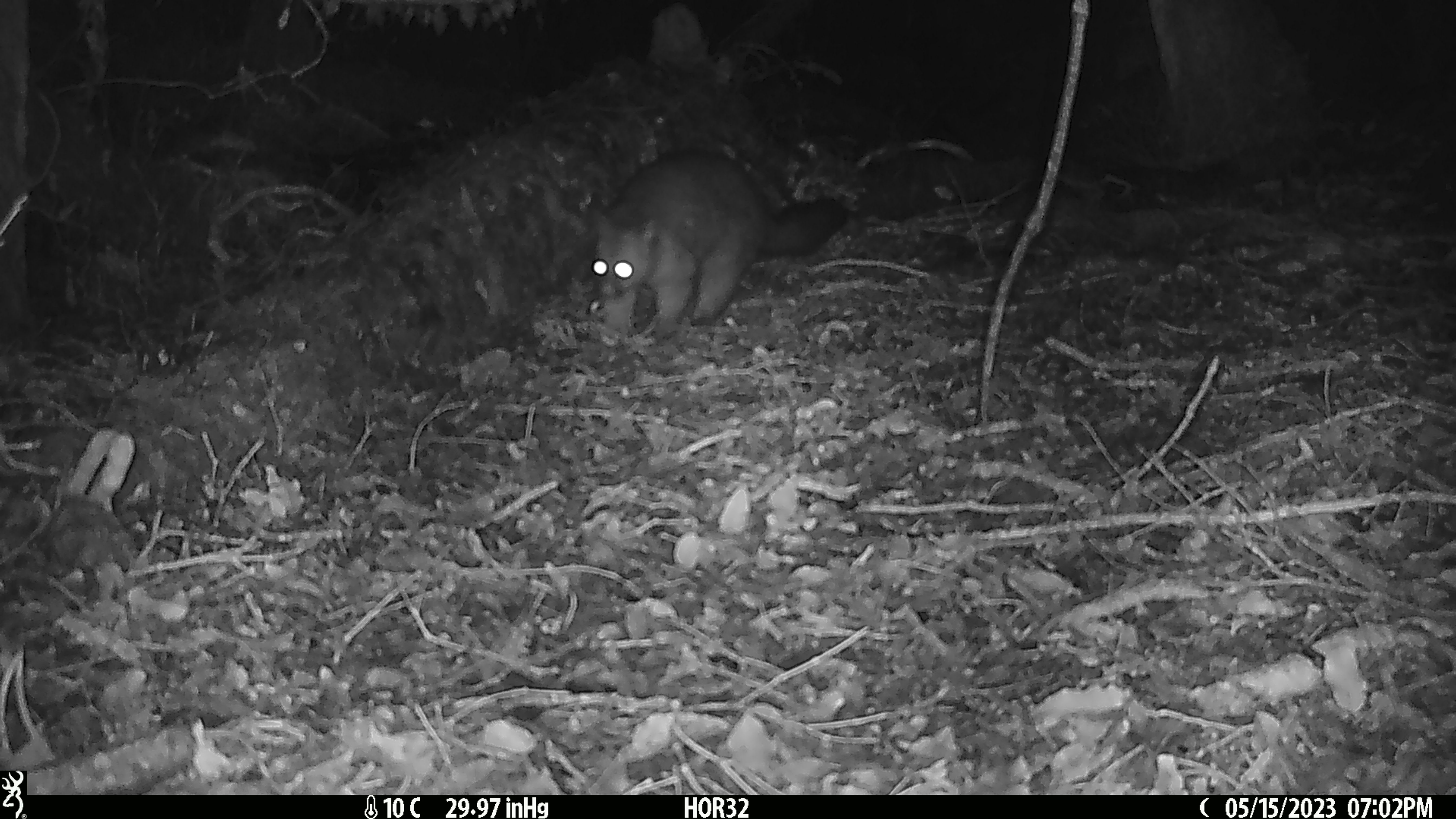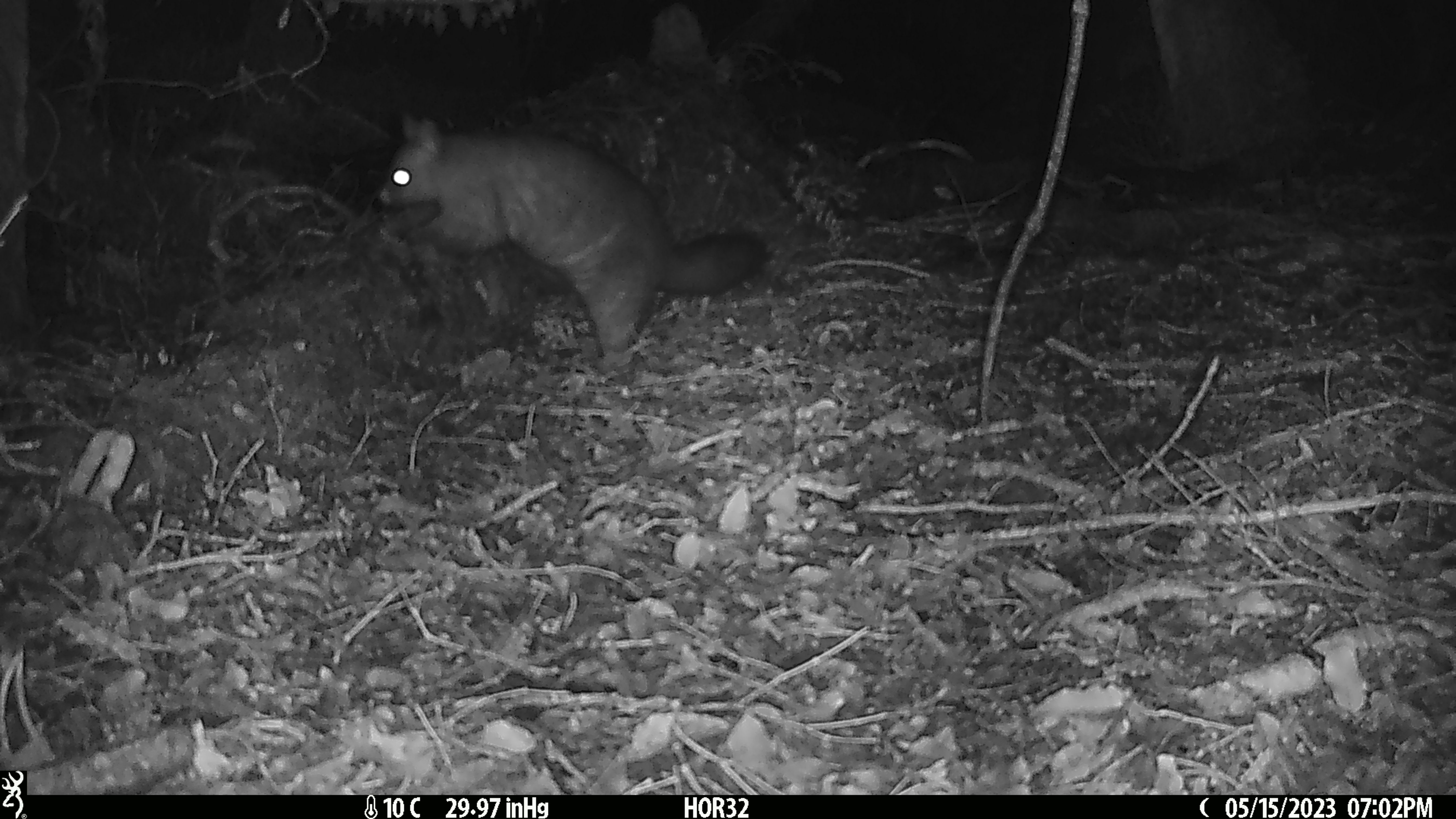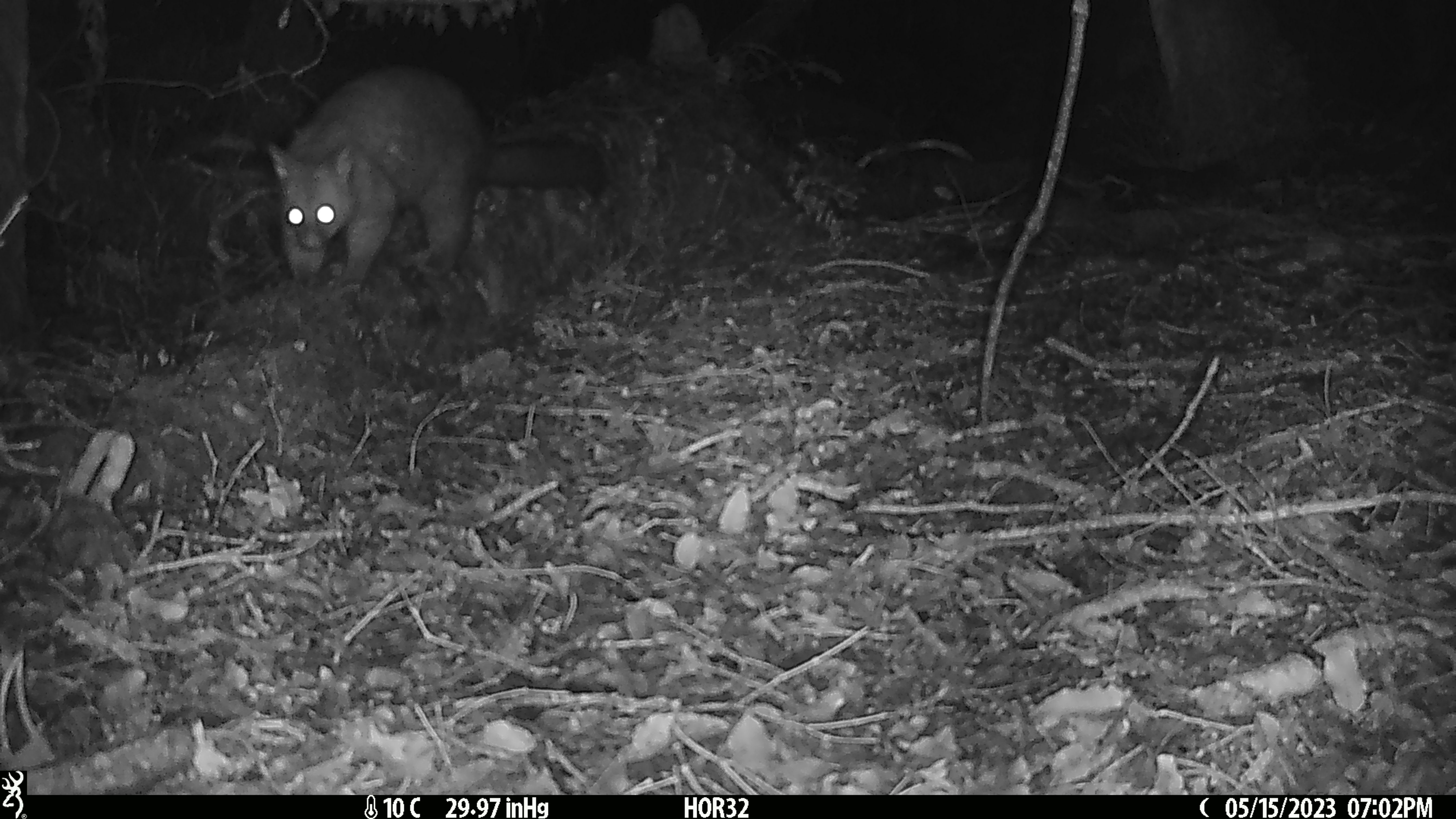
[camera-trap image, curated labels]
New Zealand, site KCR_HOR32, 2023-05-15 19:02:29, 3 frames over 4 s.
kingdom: Animalia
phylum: Chordata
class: Mammalia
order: Diprotodontia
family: Phalangeridae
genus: Trichosurus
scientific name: Trichosurus vulpecula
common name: common brushtail possum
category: possum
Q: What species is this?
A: Possum (common brushtail possum) (Trichosurus vulpecula).